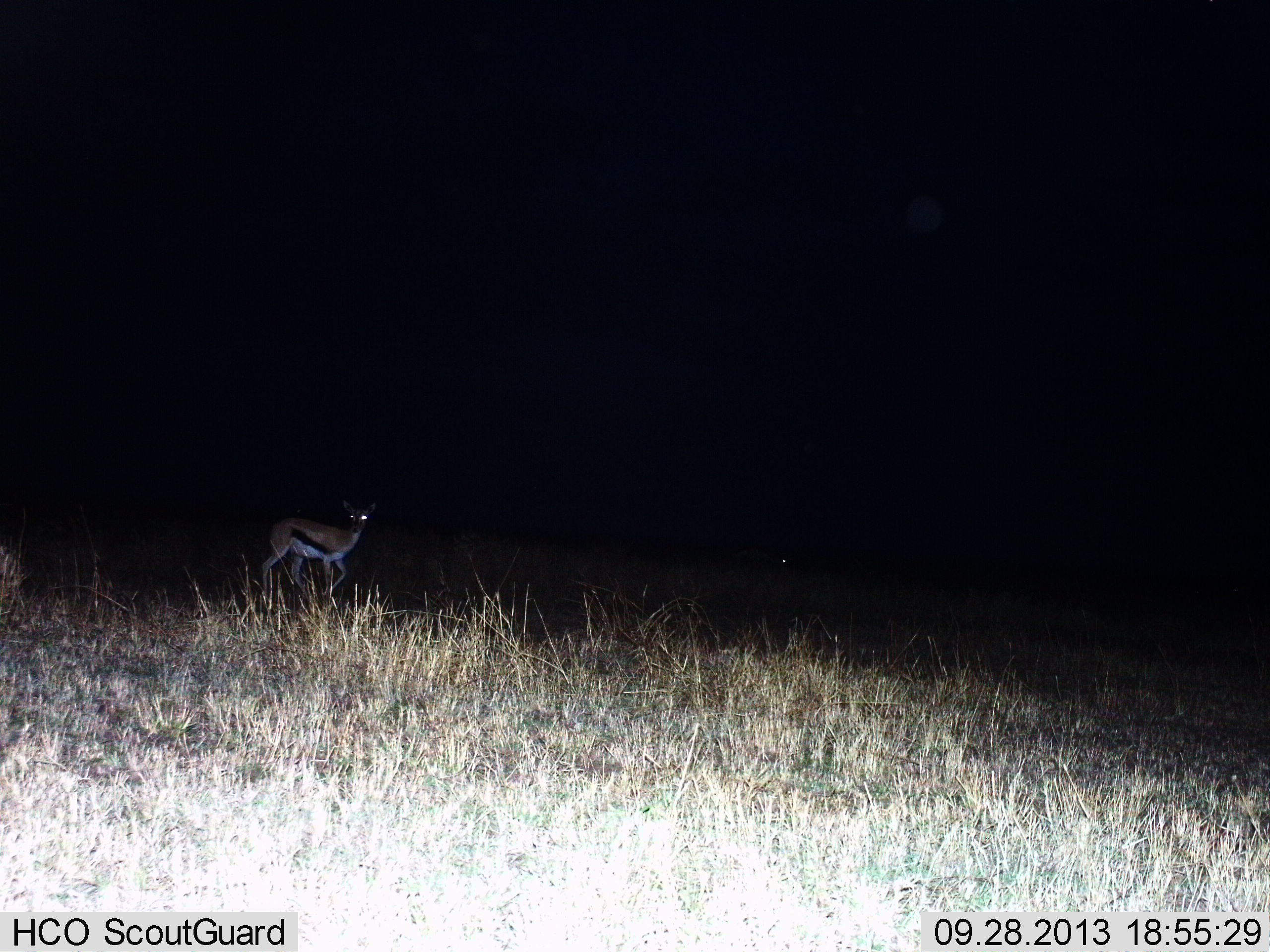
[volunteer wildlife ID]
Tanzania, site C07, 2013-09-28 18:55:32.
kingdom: Animalia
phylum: Chordata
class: Mammalia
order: Artiodactyla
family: Bovidae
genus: Eudorcas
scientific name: Eudorcas thomsonii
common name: thomson's gazelle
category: gazellethomsons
Gazellethomsons (thomson's gazelle) (Eudorcas thomsonii), count 1. Behavior (volunteer vote fractions): standing 65%, resting 0%, moving 35%, interacting 0%. Young present (vote fraction): 0%. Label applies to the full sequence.